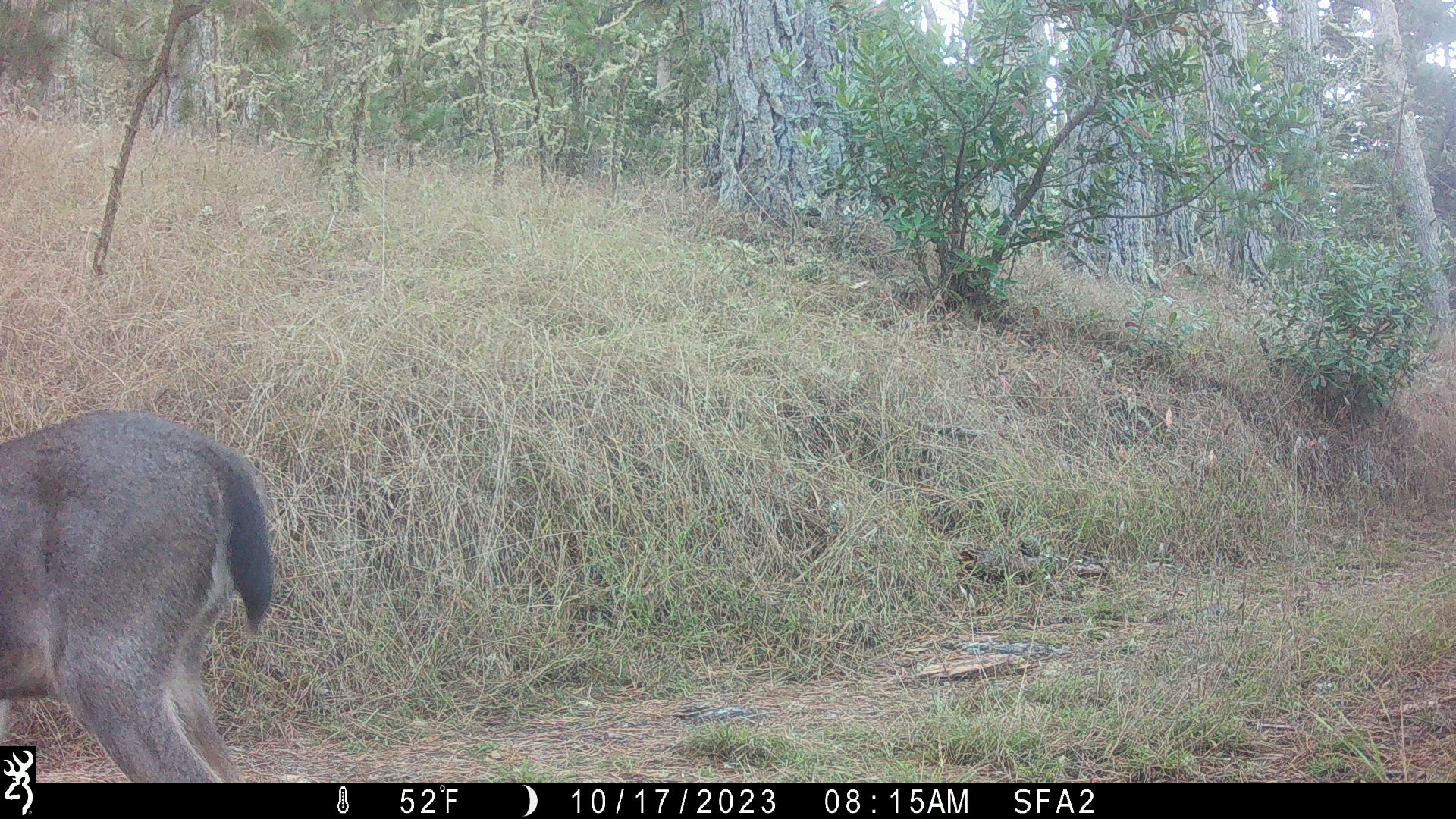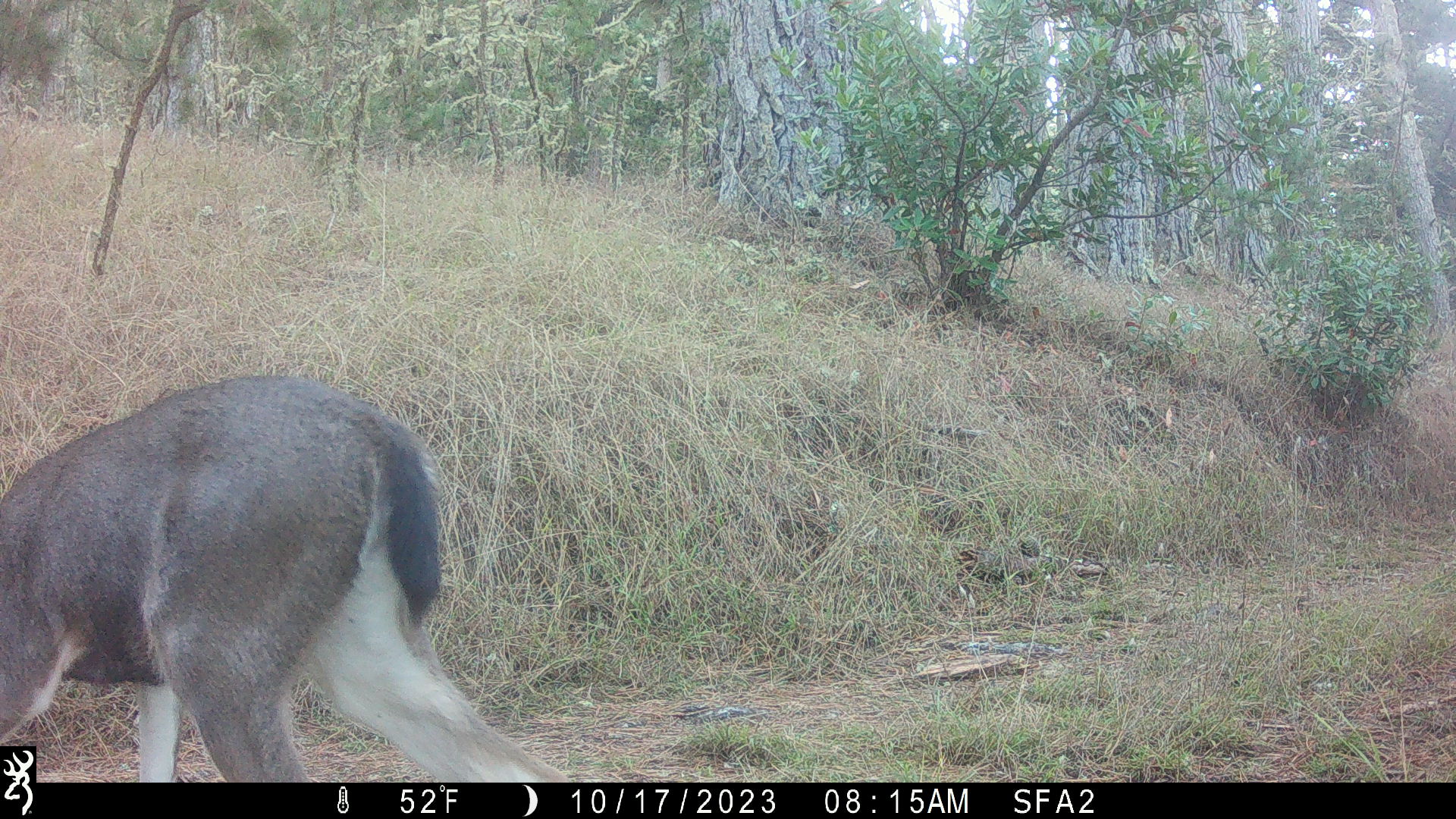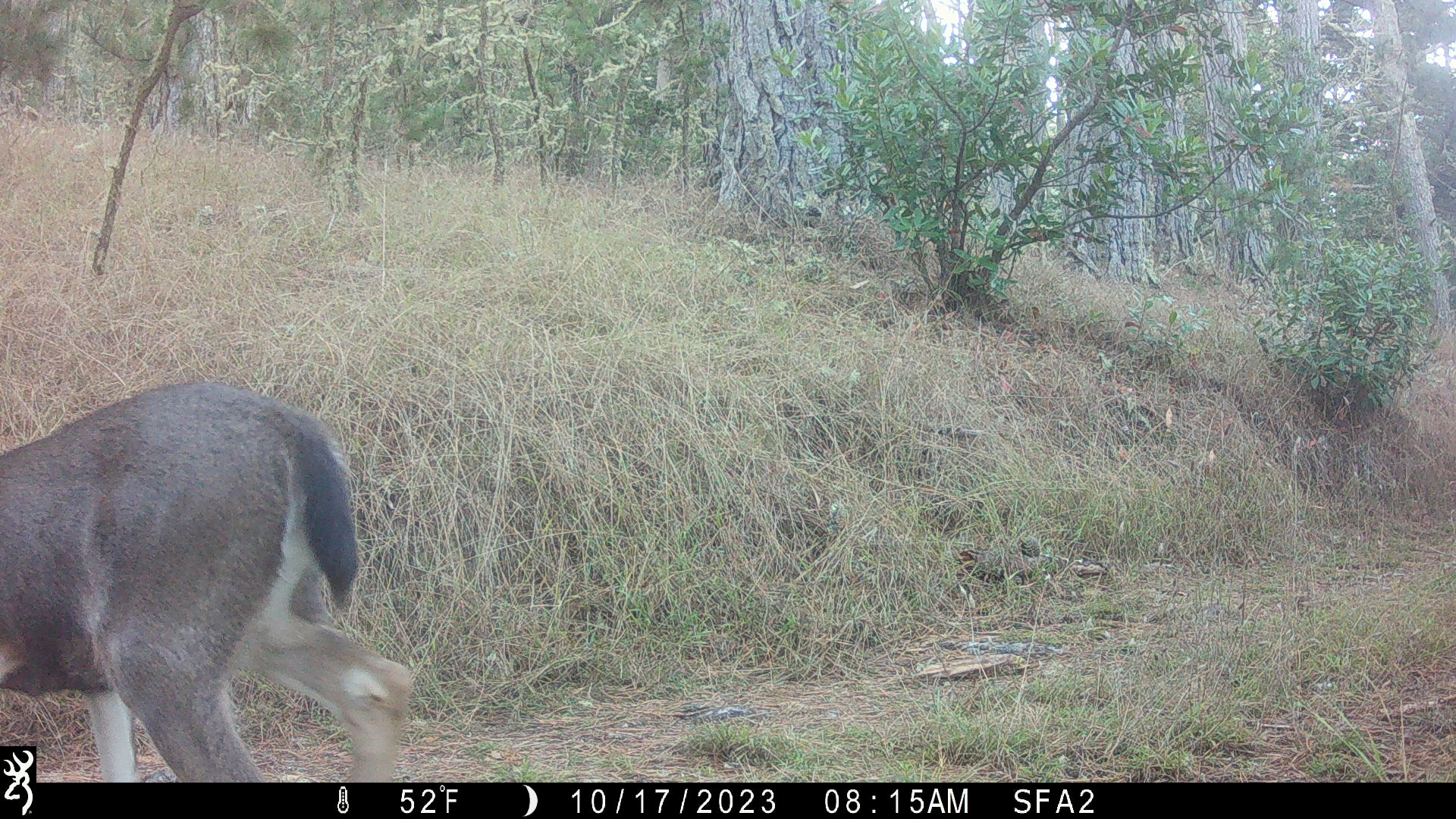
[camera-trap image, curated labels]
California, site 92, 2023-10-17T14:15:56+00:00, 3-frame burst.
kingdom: Animalia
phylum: Chordata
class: Mammalia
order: Artiodactyla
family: Cervidae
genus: Odocoileus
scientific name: Odocoileus hemionus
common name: mule deer